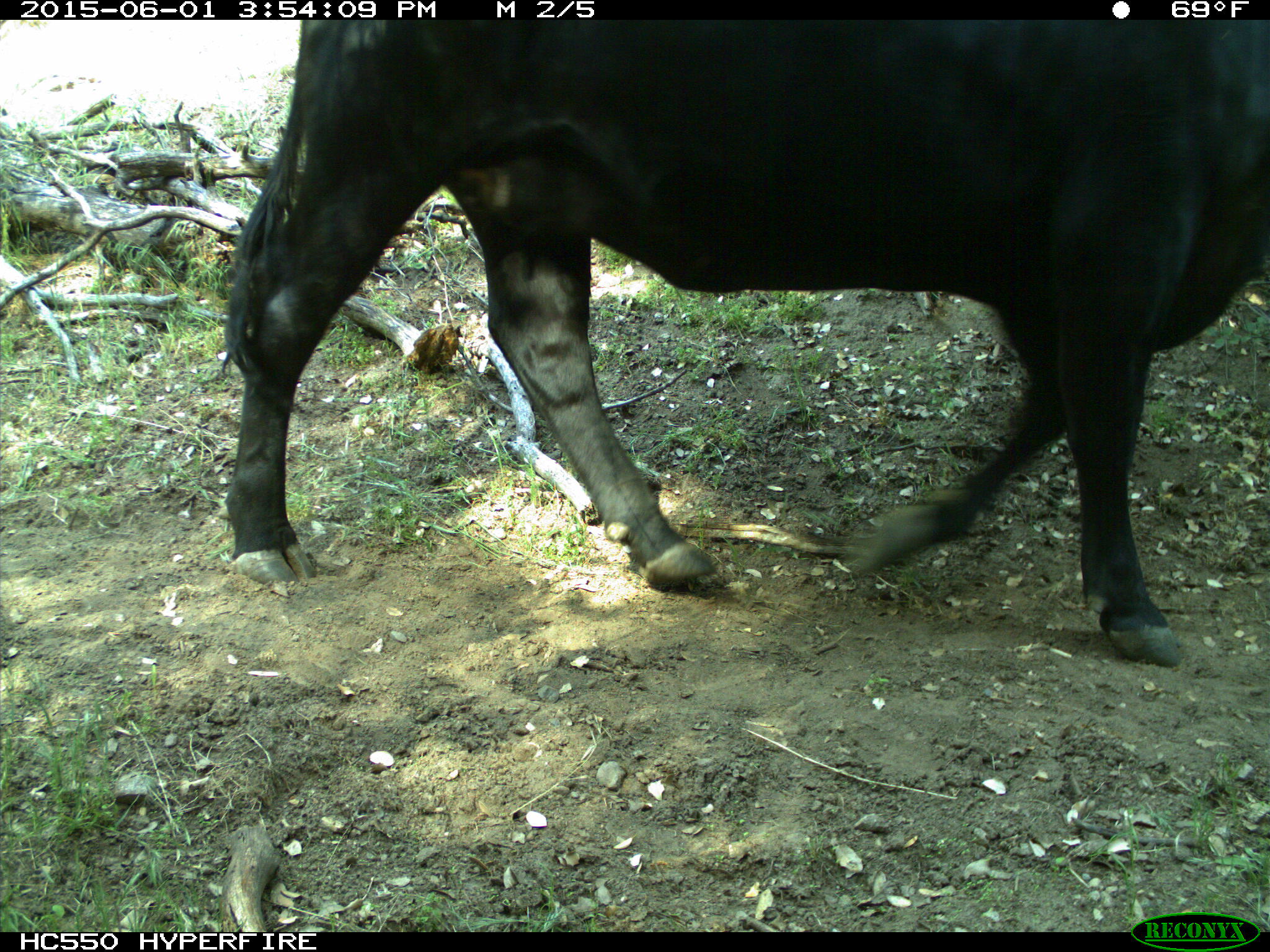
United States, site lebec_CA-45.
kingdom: Animalia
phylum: Chordata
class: Mammalia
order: Artiodactyla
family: Bovidae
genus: Bos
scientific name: Bos taurus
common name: domestic cow